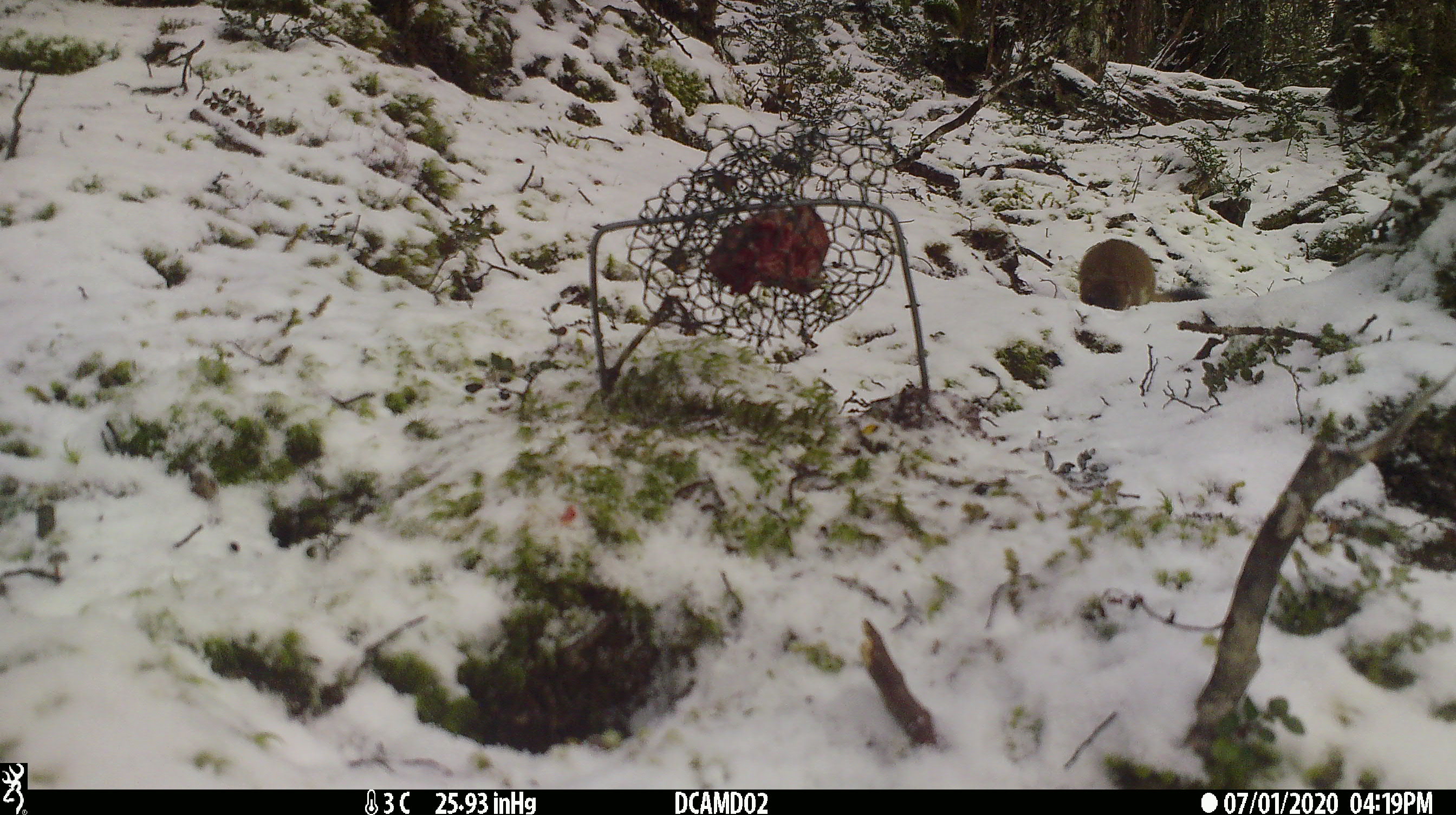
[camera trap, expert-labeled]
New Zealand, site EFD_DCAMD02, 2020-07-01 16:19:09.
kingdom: Animalia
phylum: Chordata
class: Mammalia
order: Carnivora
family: Mustelidae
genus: Mustela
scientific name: Mustela erminea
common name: stoat